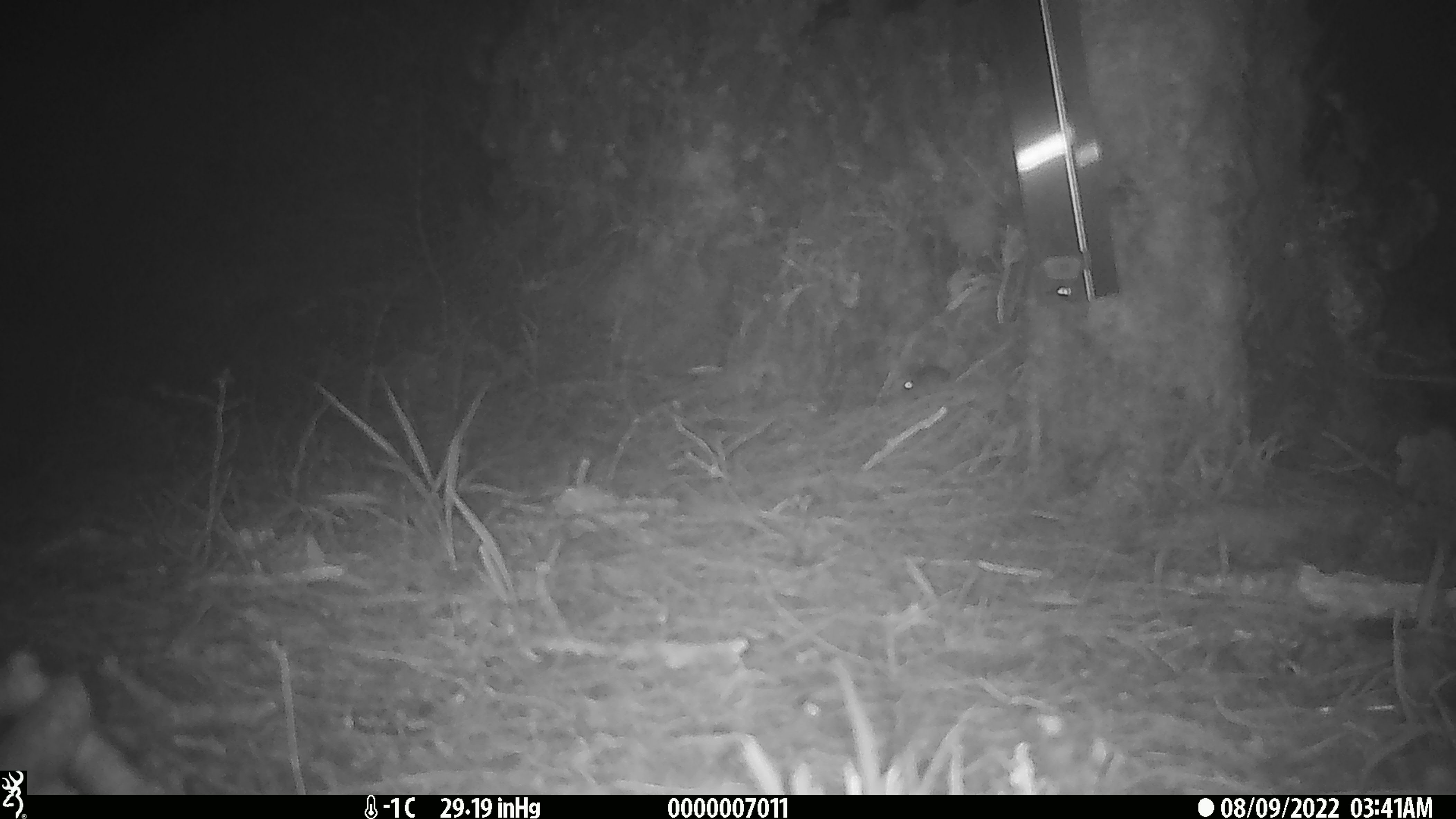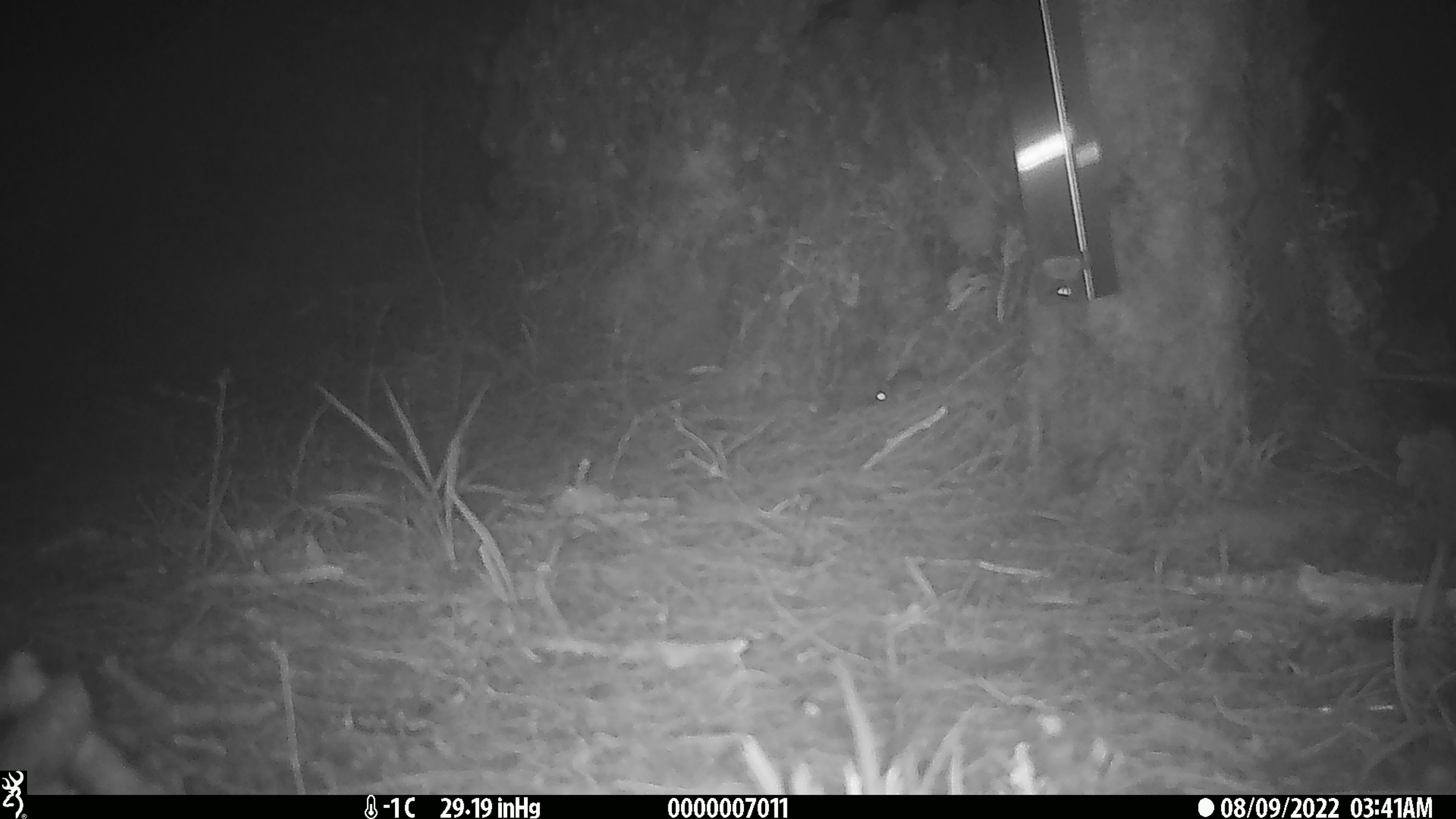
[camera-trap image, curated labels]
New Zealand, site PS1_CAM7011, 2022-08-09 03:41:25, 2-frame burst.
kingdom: Animalia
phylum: Chordata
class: Mammalia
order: Rodentia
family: Muridae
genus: Mus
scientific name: Mus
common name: mouse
Mouse (Mus).